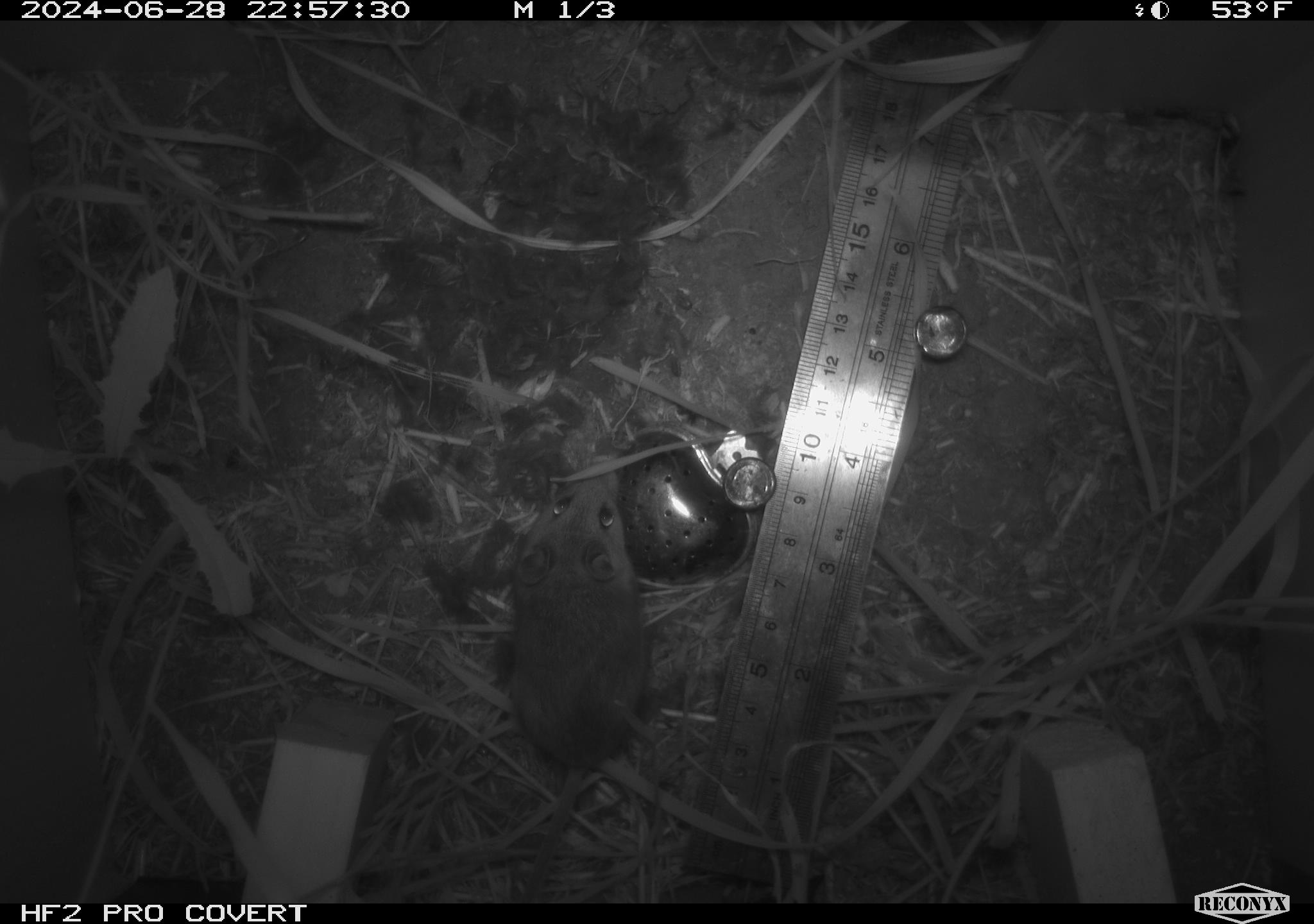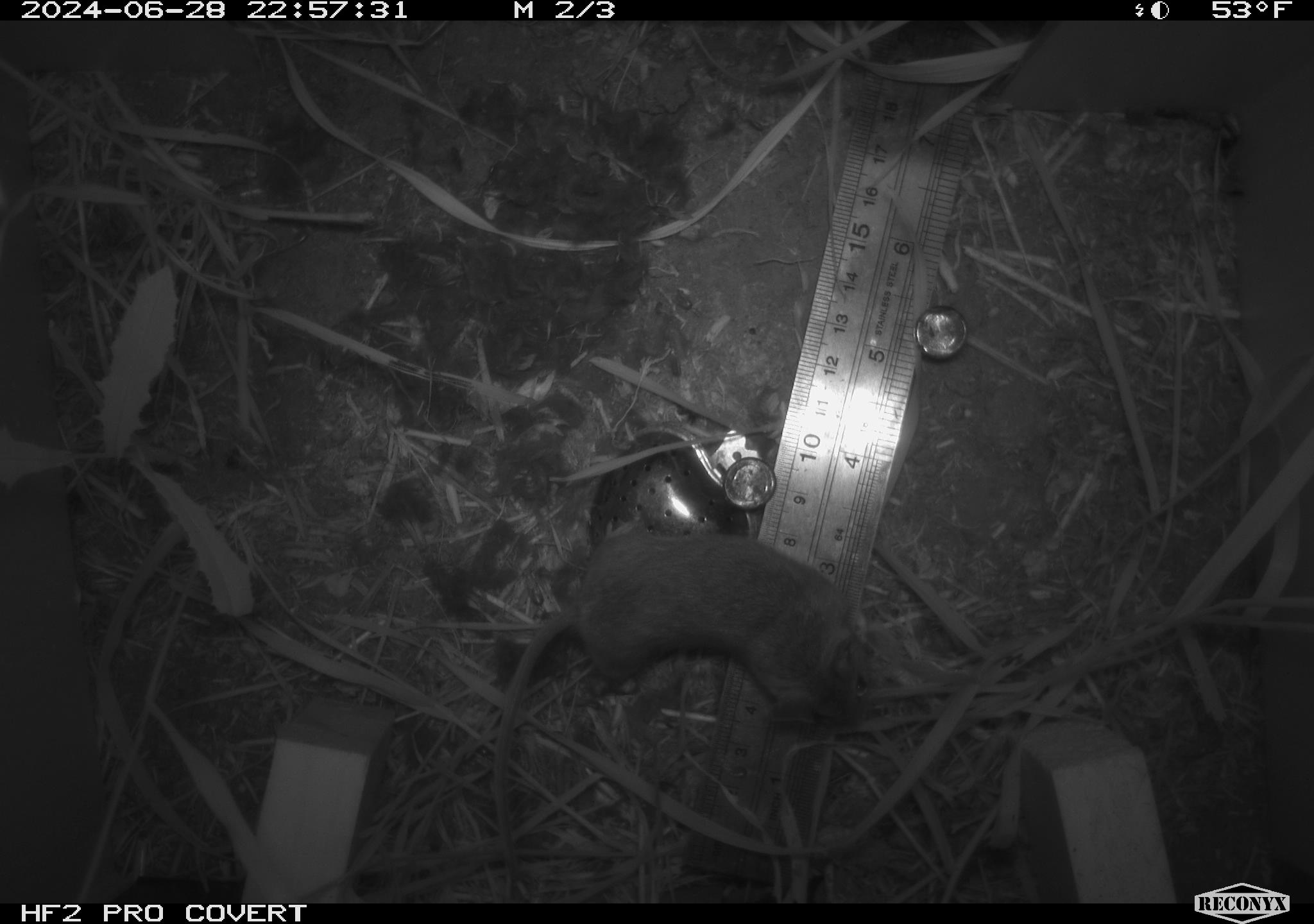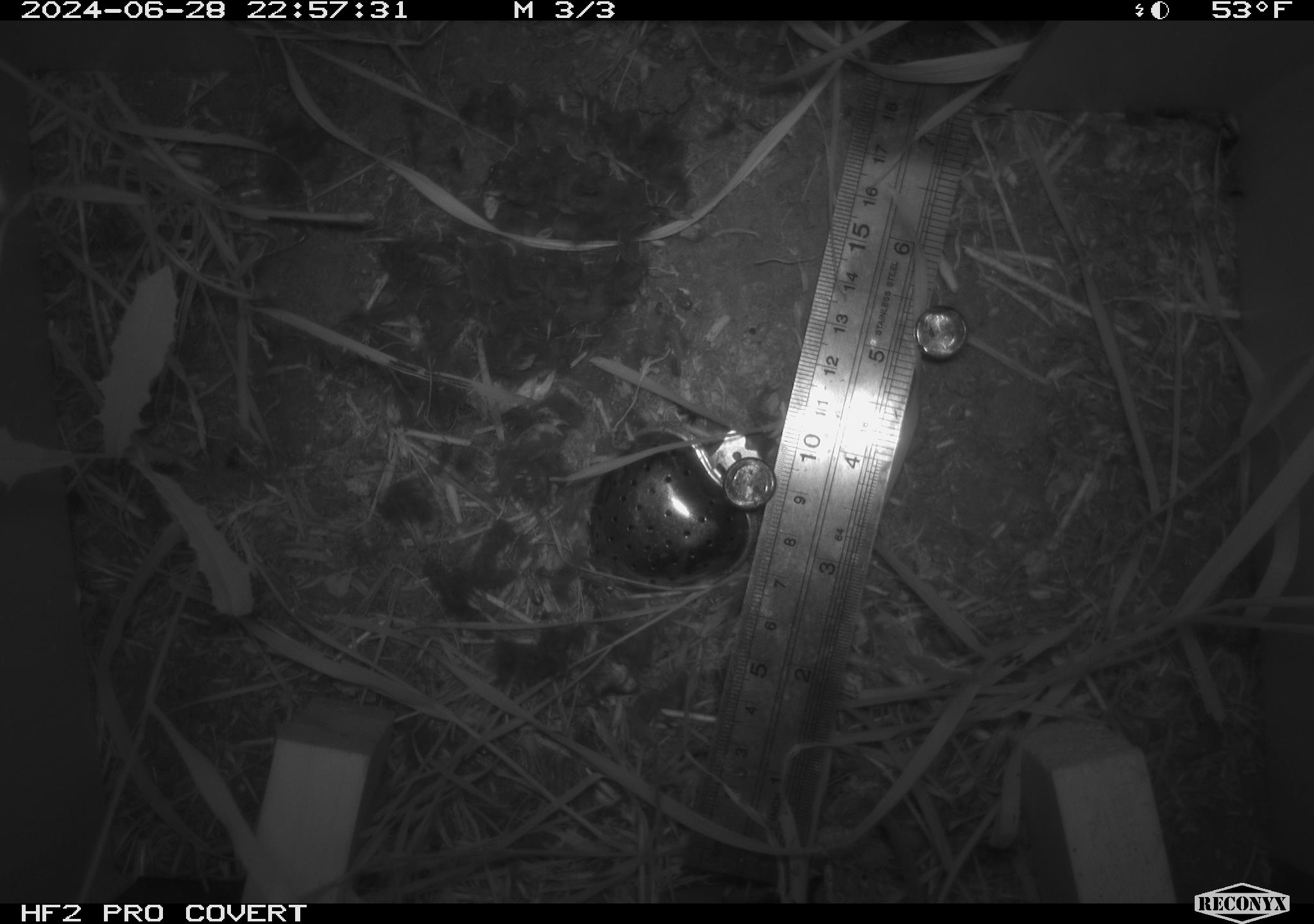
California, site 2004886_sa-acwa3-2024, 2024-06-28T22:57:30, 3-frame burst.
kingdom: Animalia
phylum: Chordata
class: Mammalia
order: Rodentia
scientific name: Rodentia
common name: mouse species